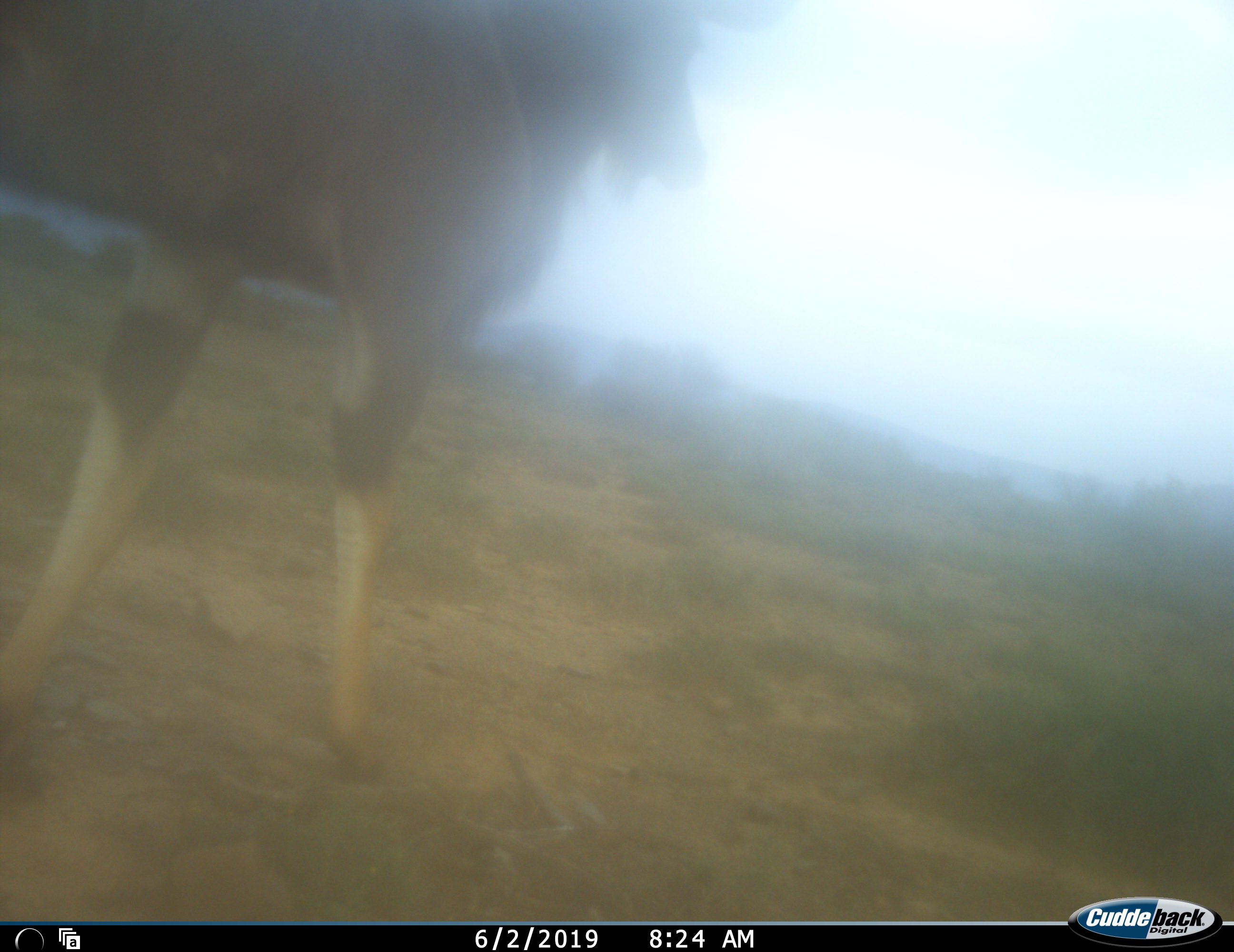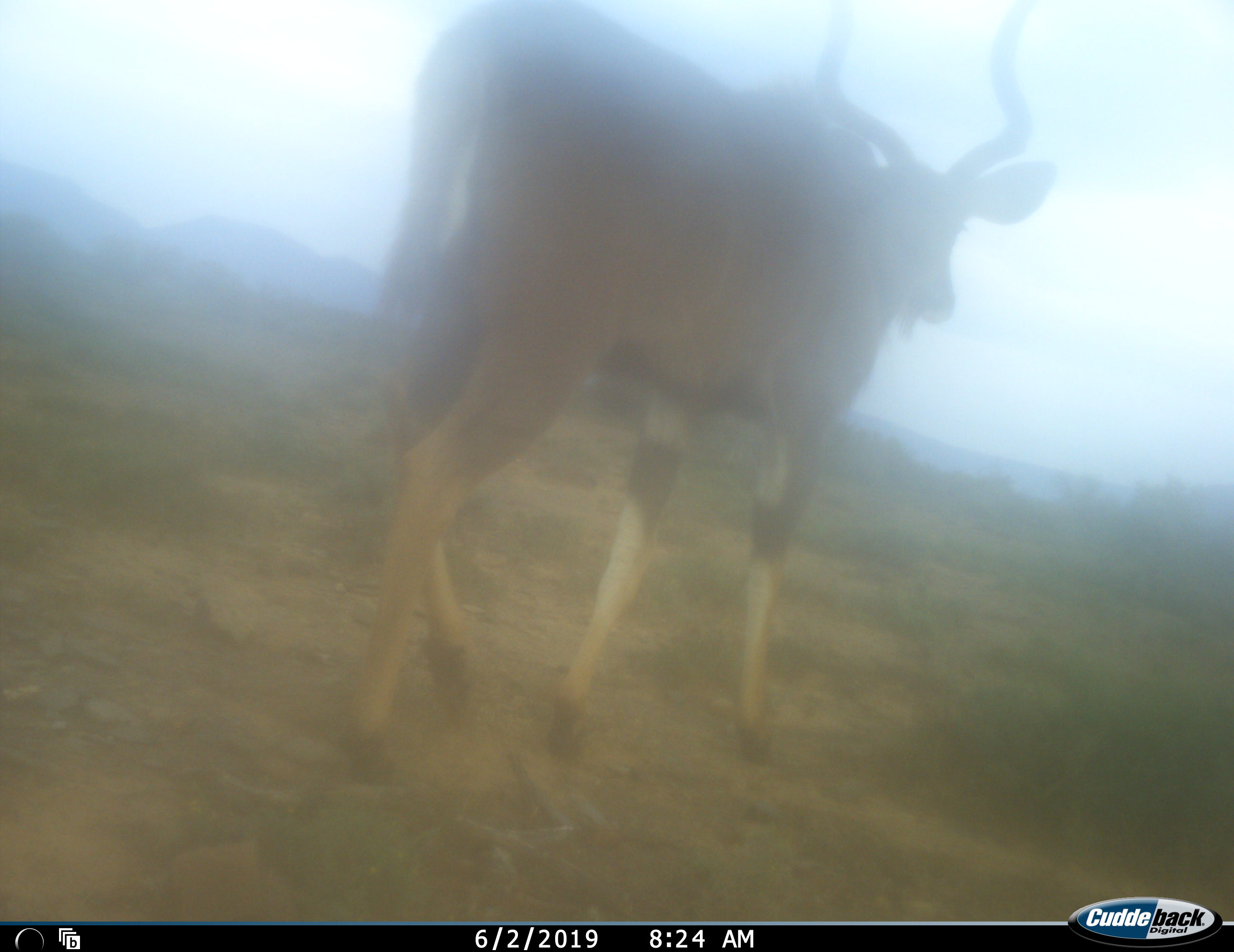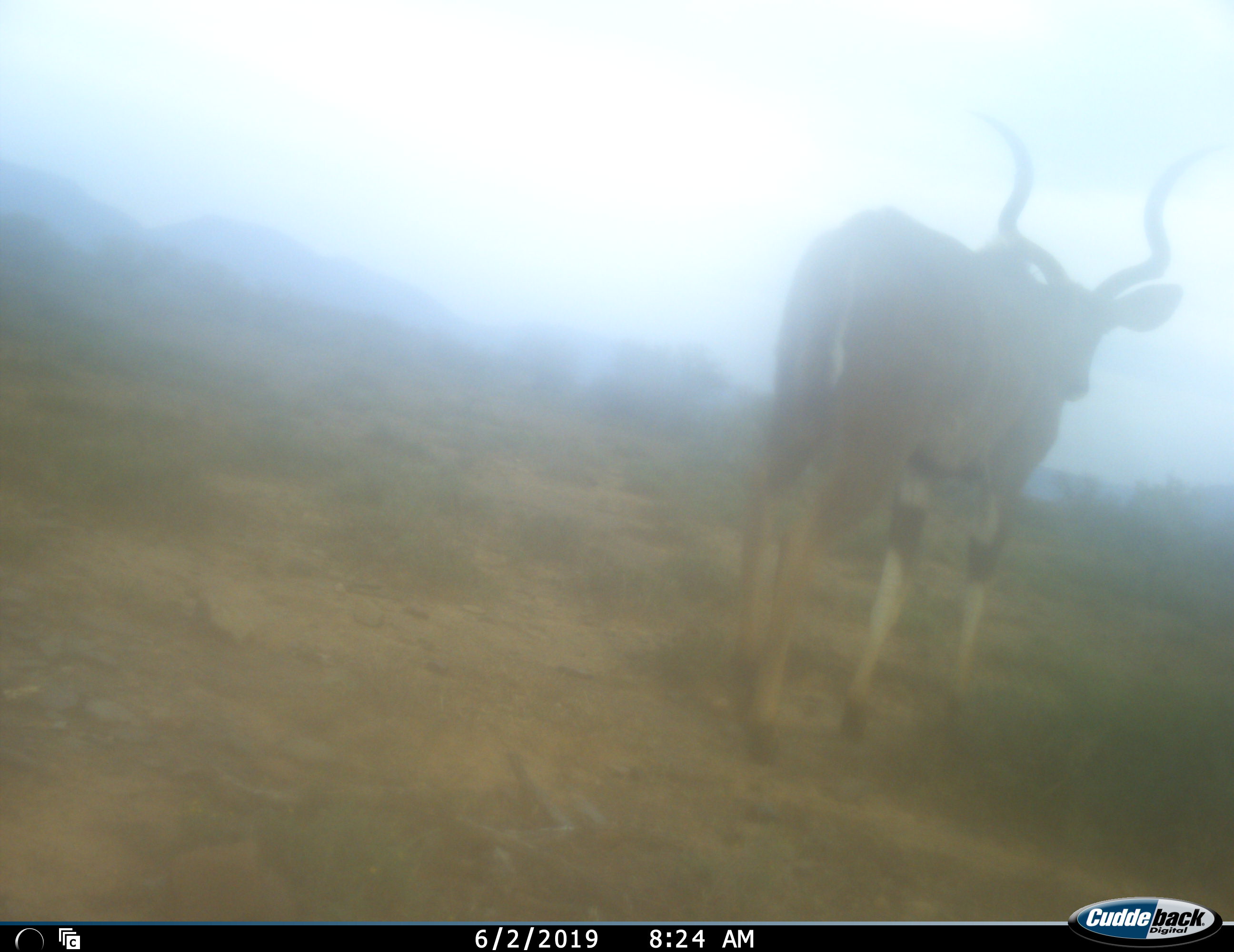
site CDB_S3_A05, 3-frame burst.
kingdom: Animalia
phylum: Chordata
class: Mammalia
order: Artiodactyla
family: Bovidae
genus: Tragelaphus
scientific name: Tragelaphus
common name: kudu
Kudu (Tragelaphus), count 1. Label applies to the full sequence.